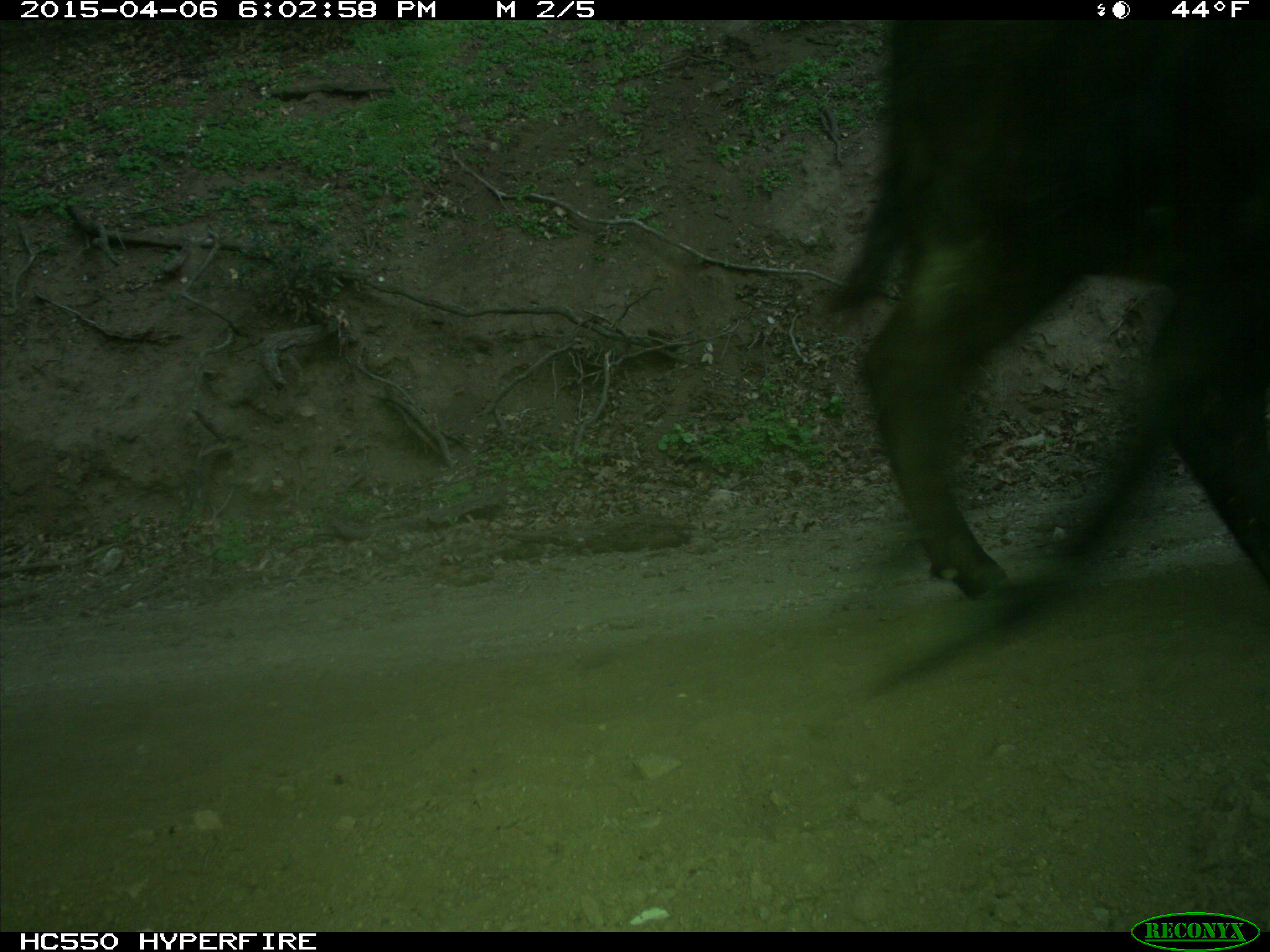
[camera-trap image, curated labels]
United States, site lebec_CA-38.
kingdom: Animalia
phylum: Chordata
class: Mammalia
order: Artiodactyla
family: Bovidae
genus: Bos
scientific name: Bos taurus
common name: domestic cow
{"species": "Bos taurus (domestic cow)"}